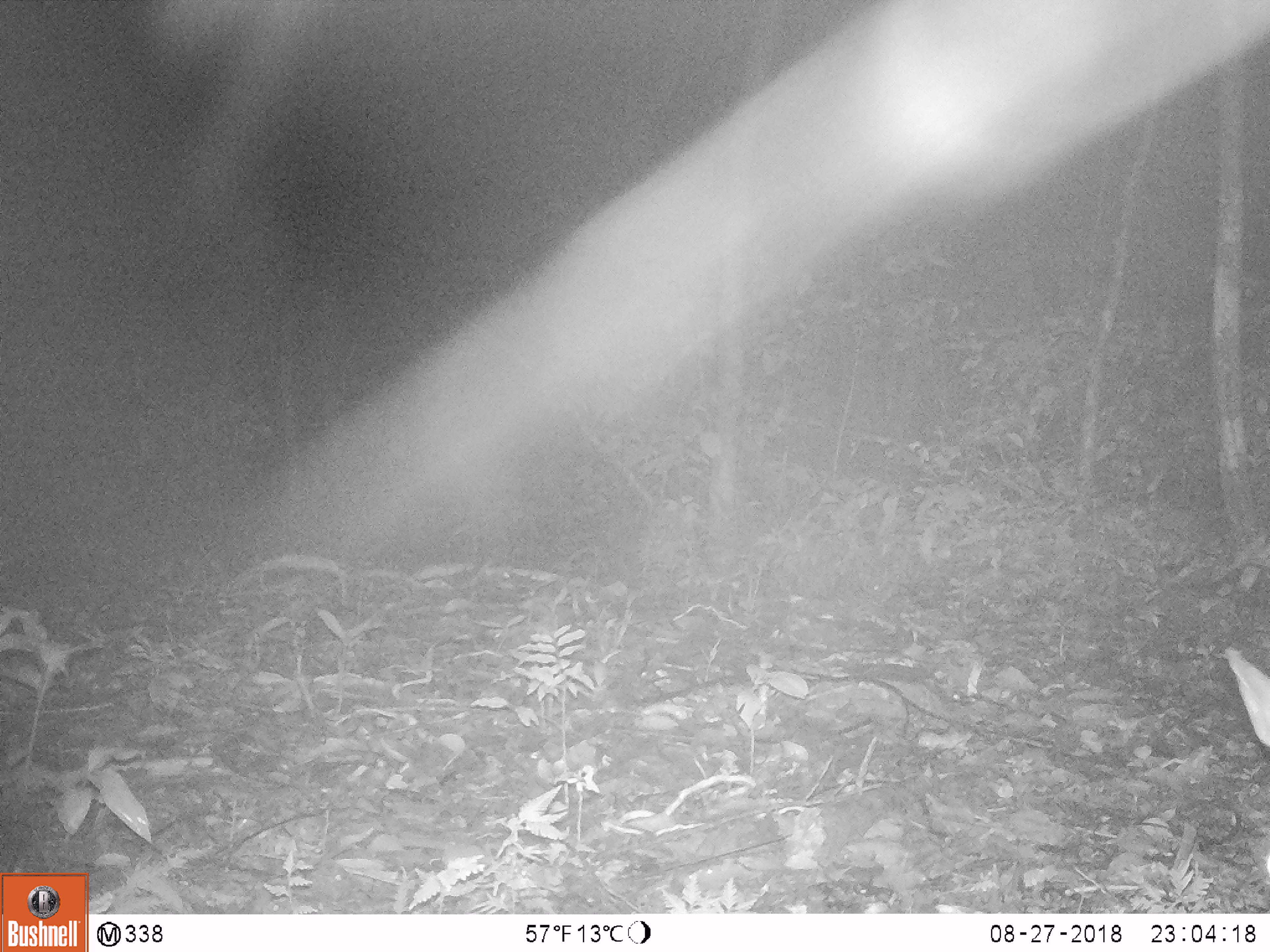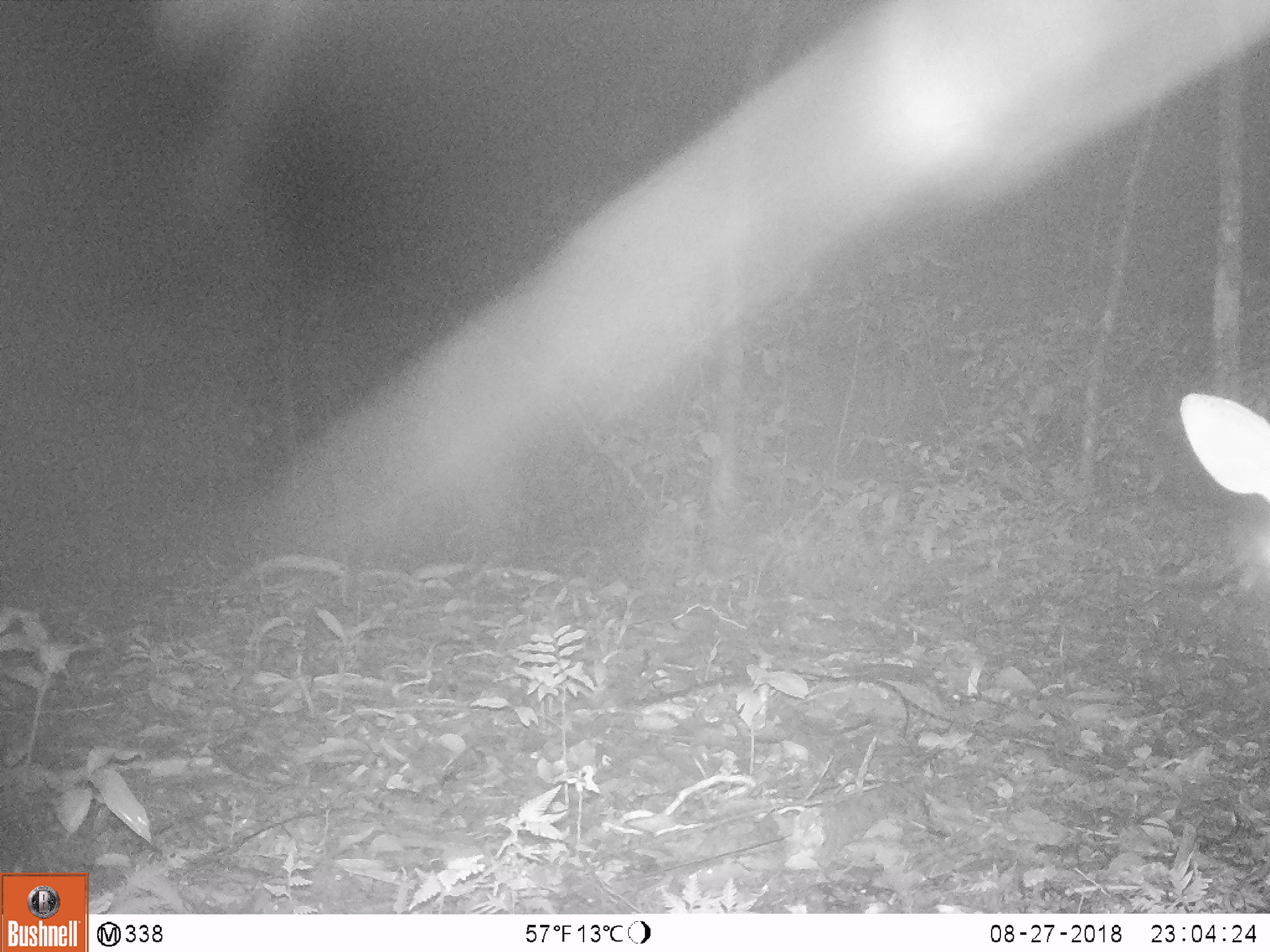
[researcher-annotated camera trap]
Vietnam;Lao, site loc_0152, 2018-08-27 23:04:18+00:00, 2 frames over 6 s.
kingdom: Animalia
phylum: Chordata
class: Mammalia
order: Artiodactyla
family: Cervidae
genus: Muntiacus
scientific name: Muntiacus vuquangensis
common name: large-antlered muntjac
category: large antlered muntjac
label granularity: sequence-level